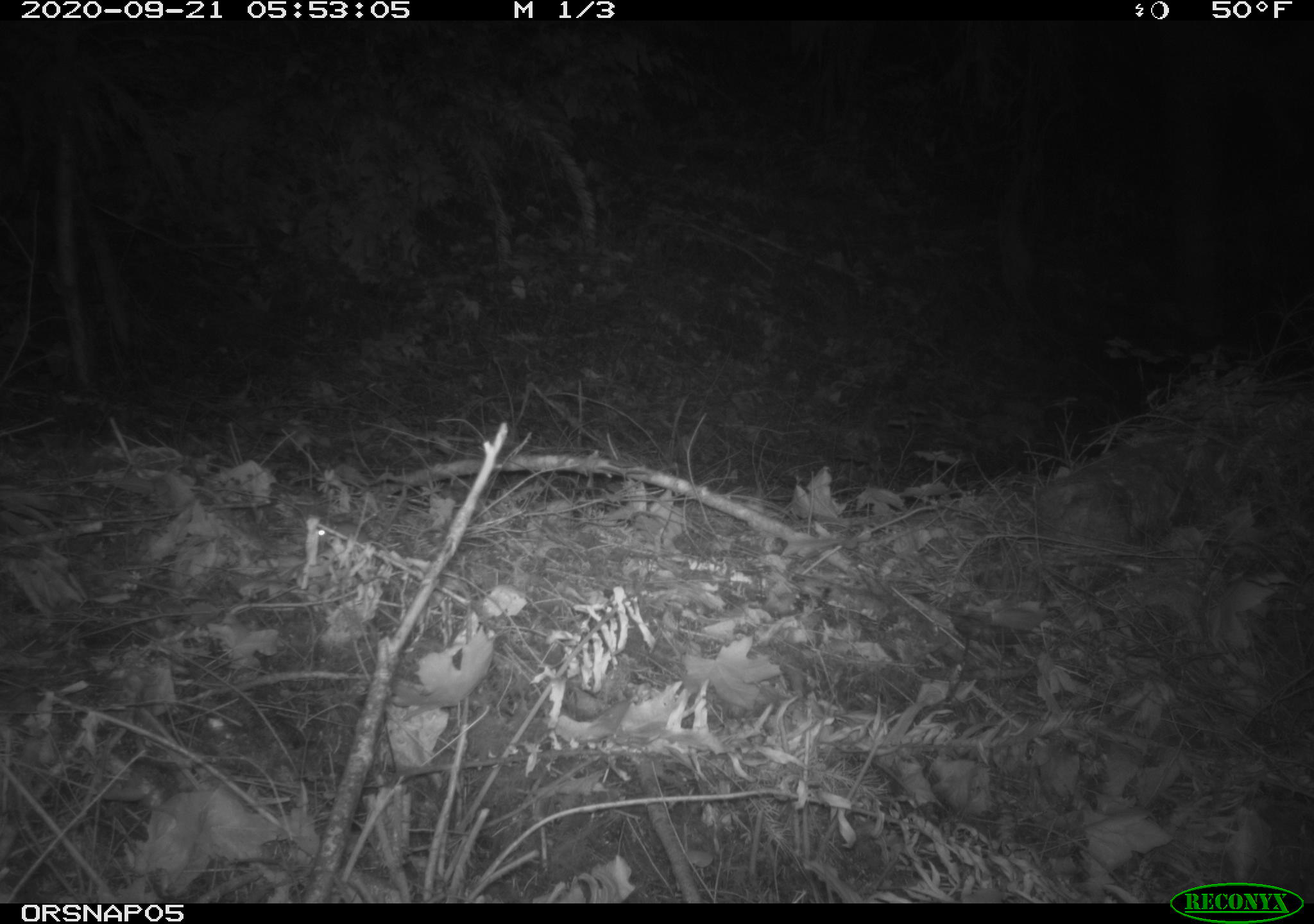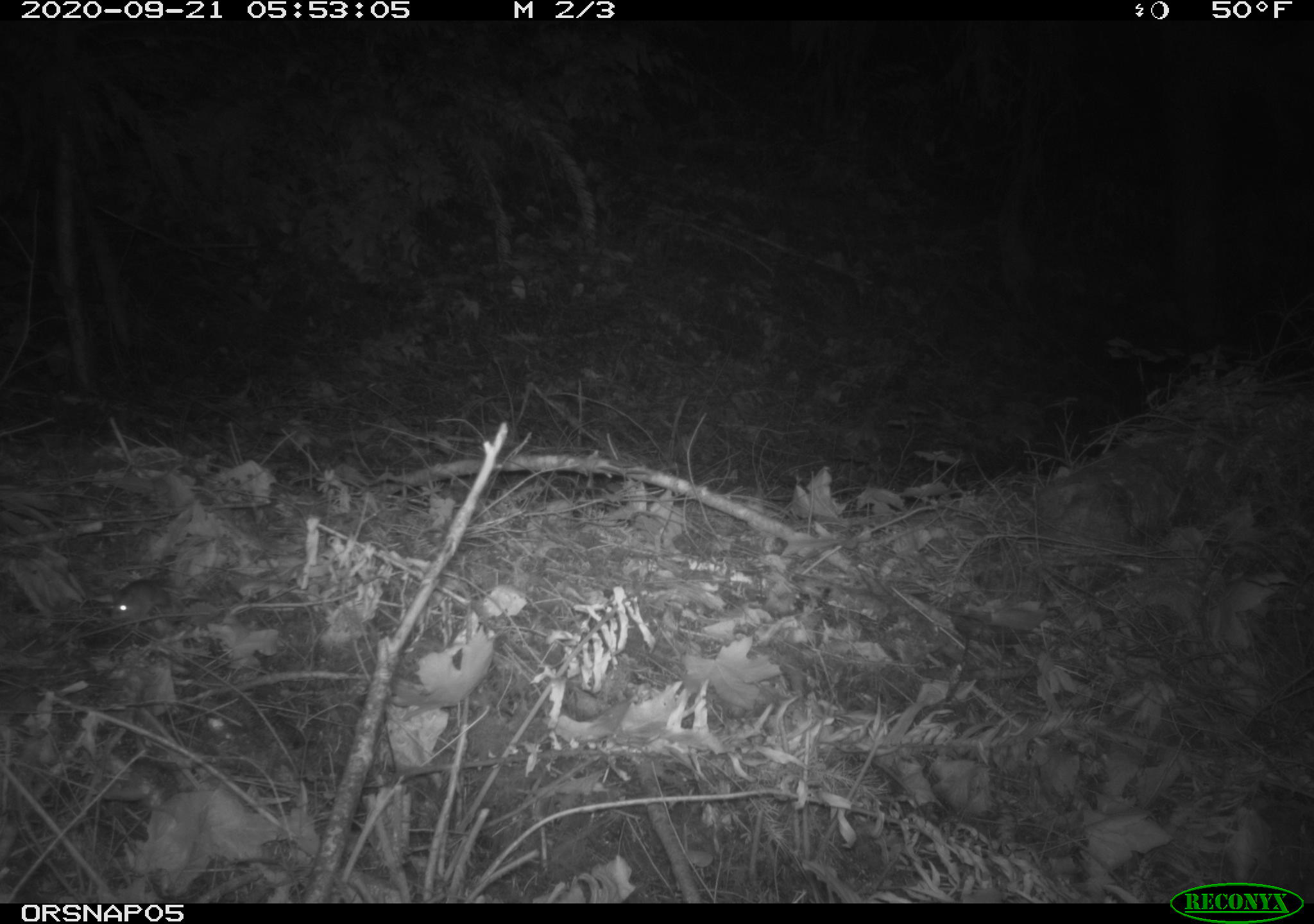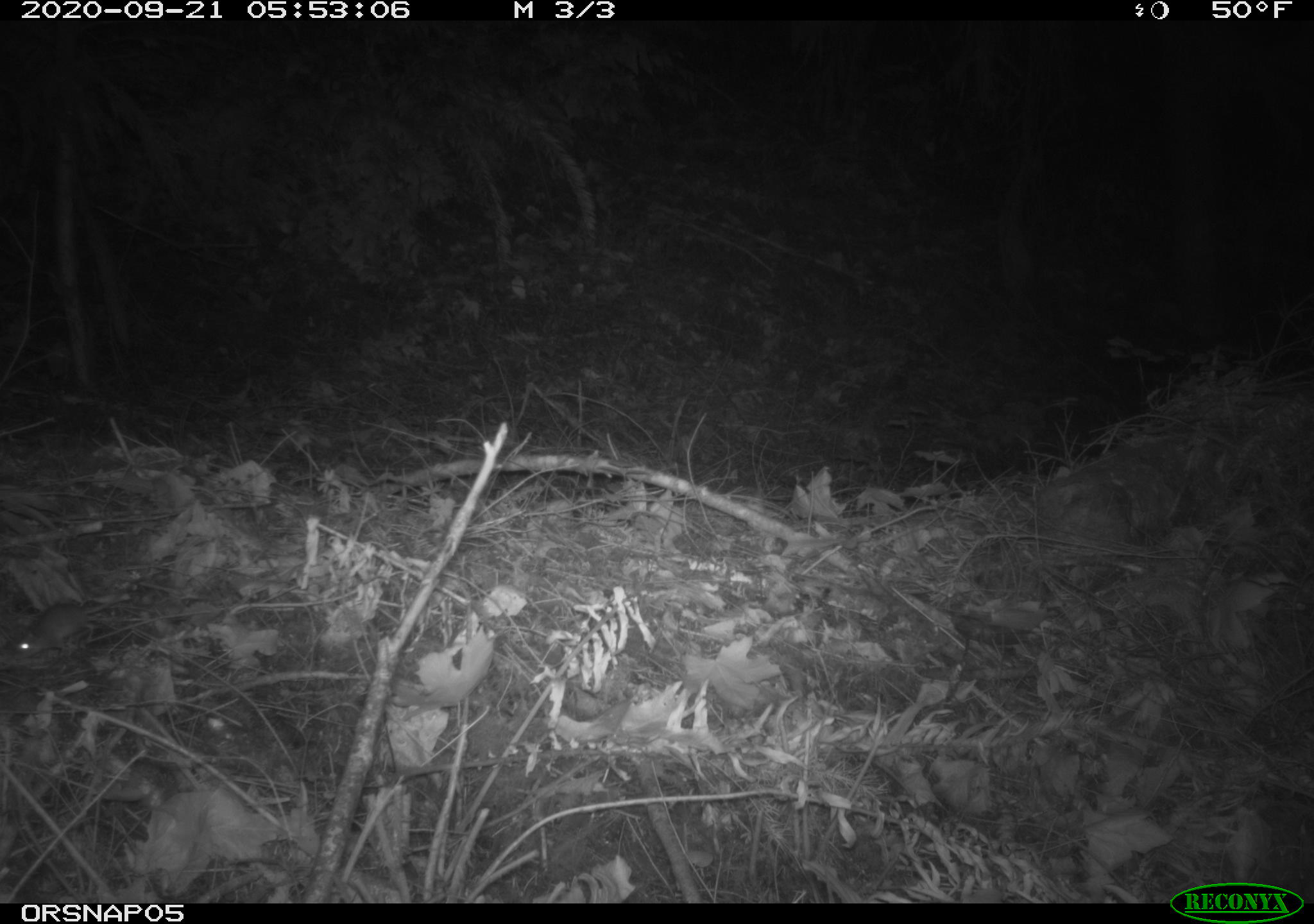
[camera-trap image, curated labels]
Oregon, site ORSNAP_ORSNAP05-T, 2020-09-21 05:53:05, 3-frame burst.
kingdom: Animalia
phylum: Chordata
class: Mammalia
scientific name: Mammalia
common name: small mammal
Small mammal (Mammalia).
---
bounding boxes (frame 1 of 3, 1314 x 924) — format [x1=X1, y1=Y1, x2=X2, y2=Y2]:
small mammal: [x1=301, y1=512, x2=388, y2=559]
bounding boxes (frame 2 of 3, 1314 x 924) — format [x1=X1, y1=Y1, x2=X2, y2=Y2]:
small mammal: [x1=99, y1=574, x2=190, y2=648]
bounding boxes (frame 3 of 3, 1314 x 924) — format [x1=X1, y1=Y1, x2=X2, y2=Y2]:
small mammal: [x1=5, y1=592, x2=124, y2=670]